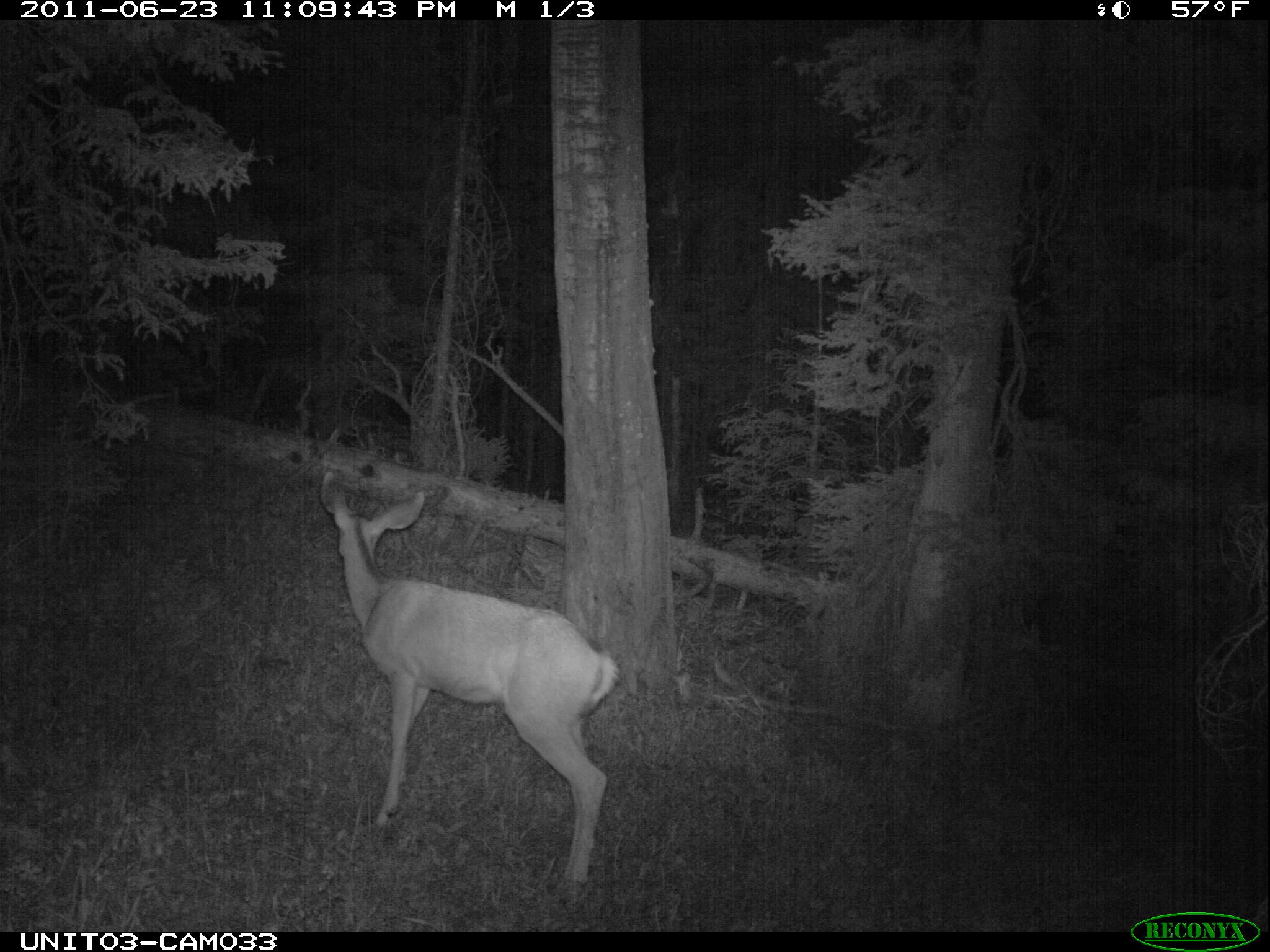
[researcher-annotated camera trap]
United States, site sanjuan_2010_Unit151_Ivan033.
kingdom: Animalia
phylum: Chordata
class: Mammalia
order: Artiodactyla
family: Cervidae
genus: Odocoileus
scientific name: Odocoileus hemionus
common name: mule deer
Odocoileus hemionus (mule deer).